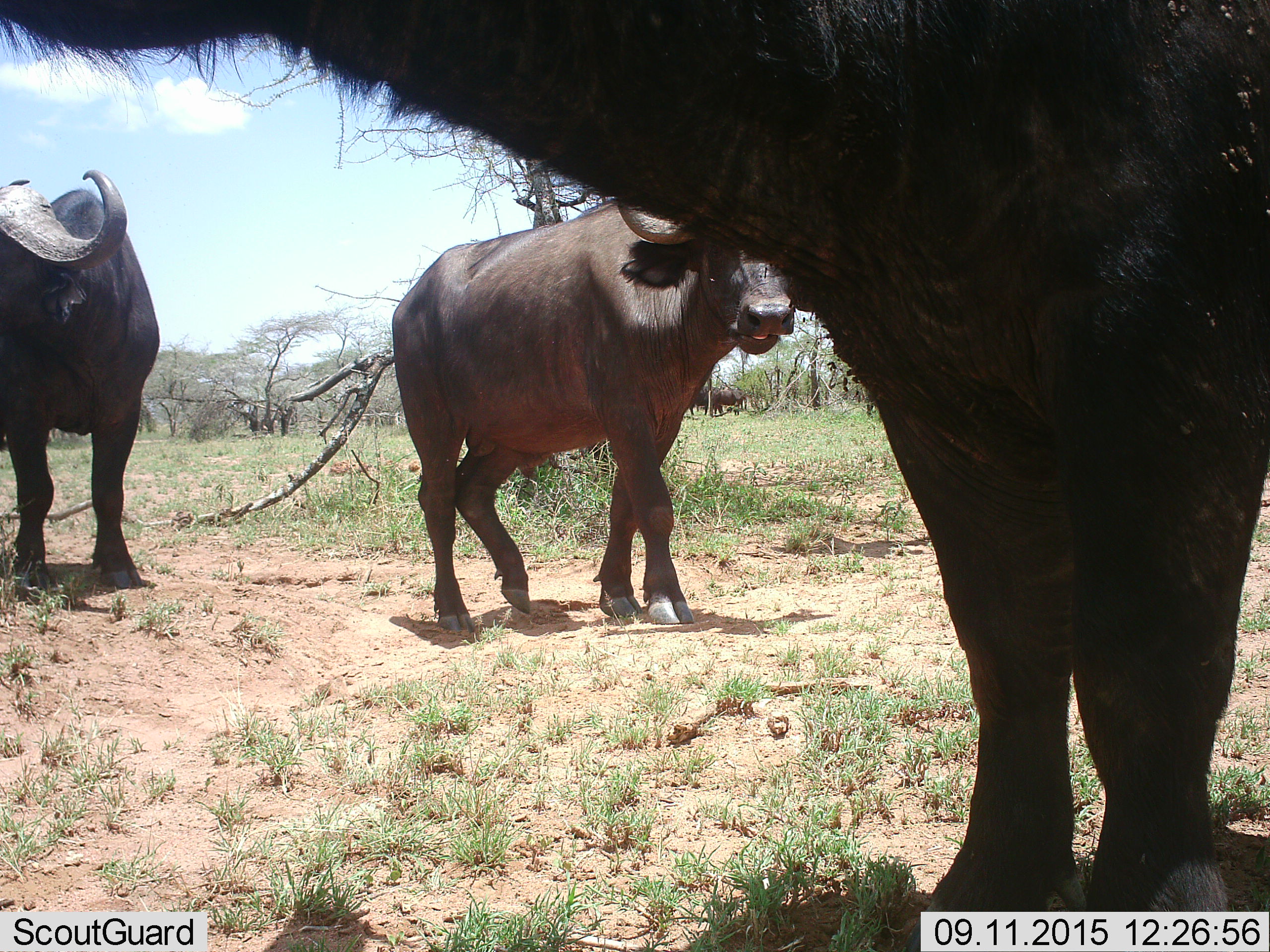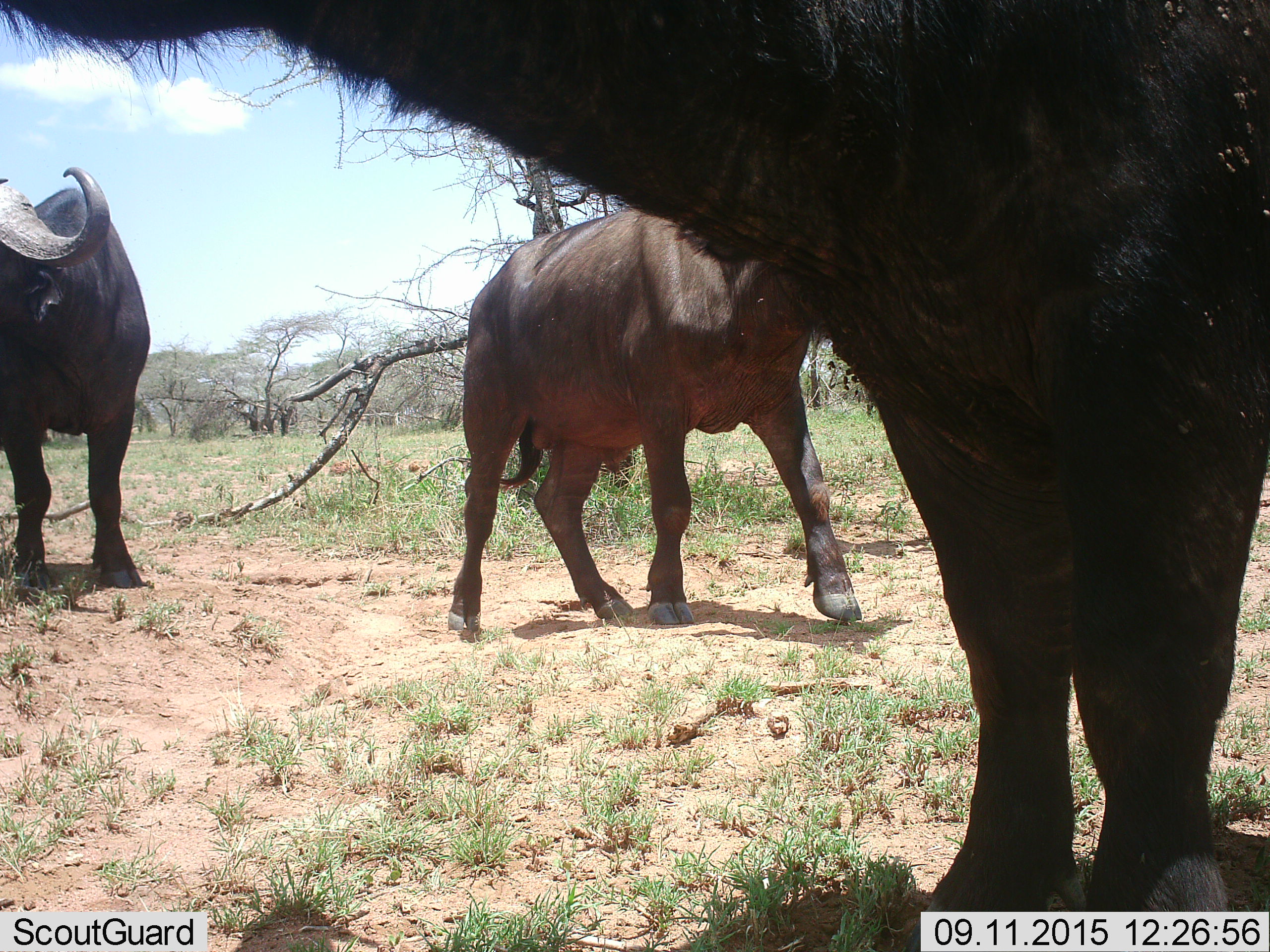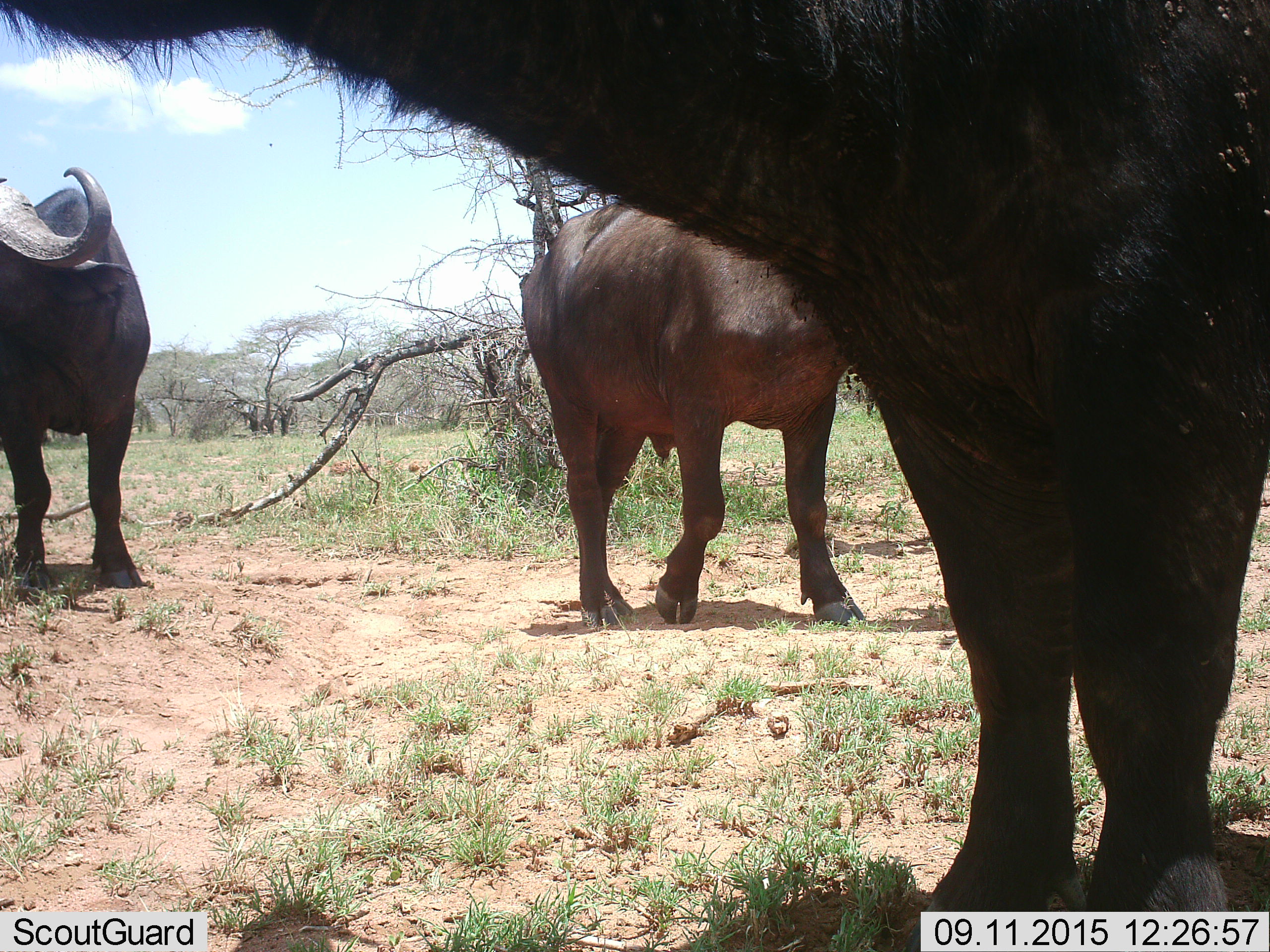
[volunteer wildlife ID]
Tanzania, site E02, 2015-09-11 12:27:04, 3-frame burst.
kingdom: Animalia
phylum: Chordata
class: Mammalia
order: Artiodactyla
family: Bovidae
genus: Syncerus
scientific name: Syncerus caffer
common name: cape buffalo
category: buffalo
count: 3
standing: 76%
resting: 6%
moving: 88%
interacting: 0%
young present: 0%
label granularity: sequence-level